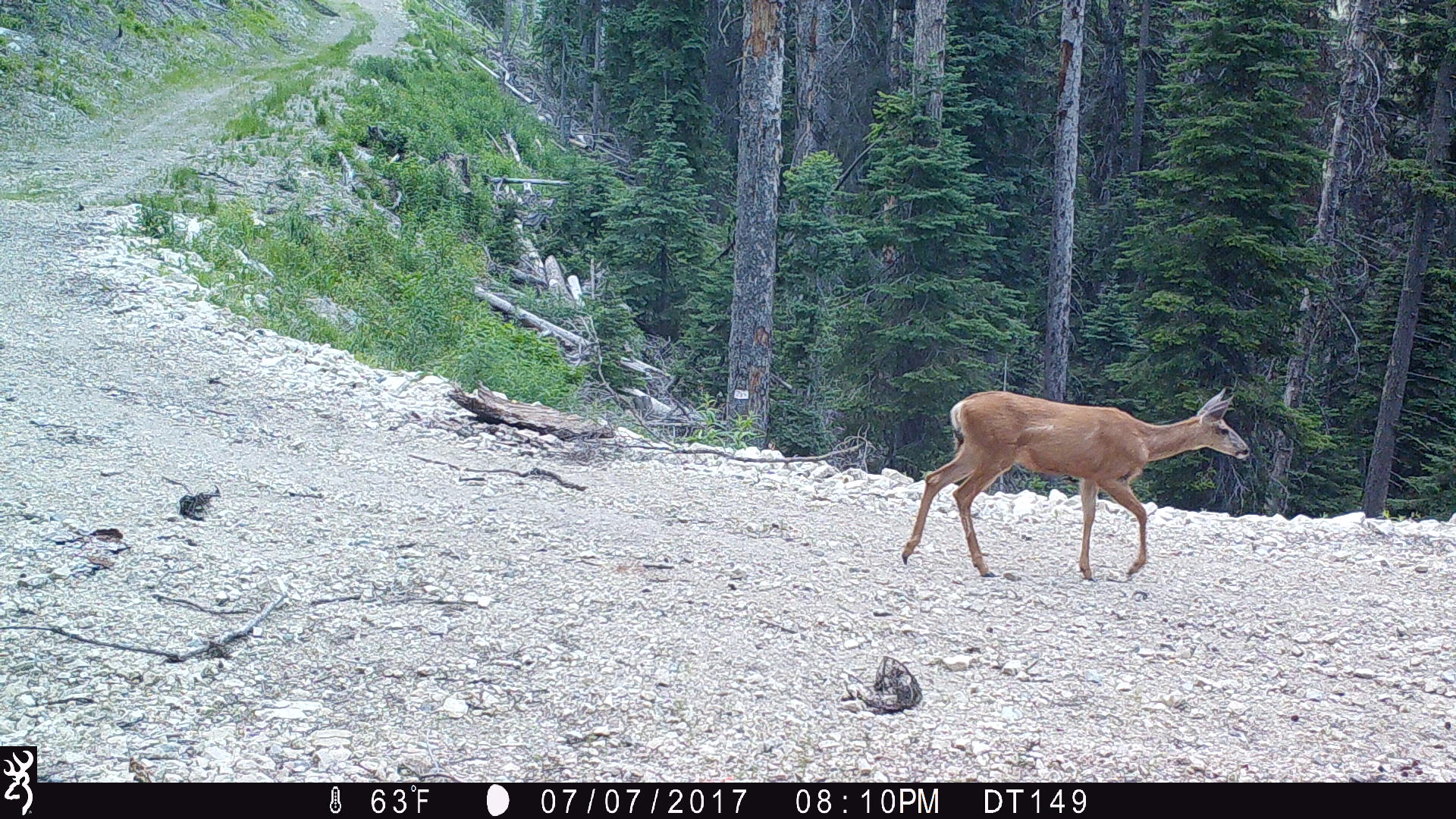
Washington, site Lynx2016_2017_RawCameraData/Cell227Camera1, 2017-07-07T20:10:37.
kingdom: Animalia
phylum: Chordata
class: Mammalia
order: Artiodactyla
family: Cervidae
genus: Odocoileus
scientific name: Odocoileus hemionus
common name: mule deer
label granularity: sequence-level